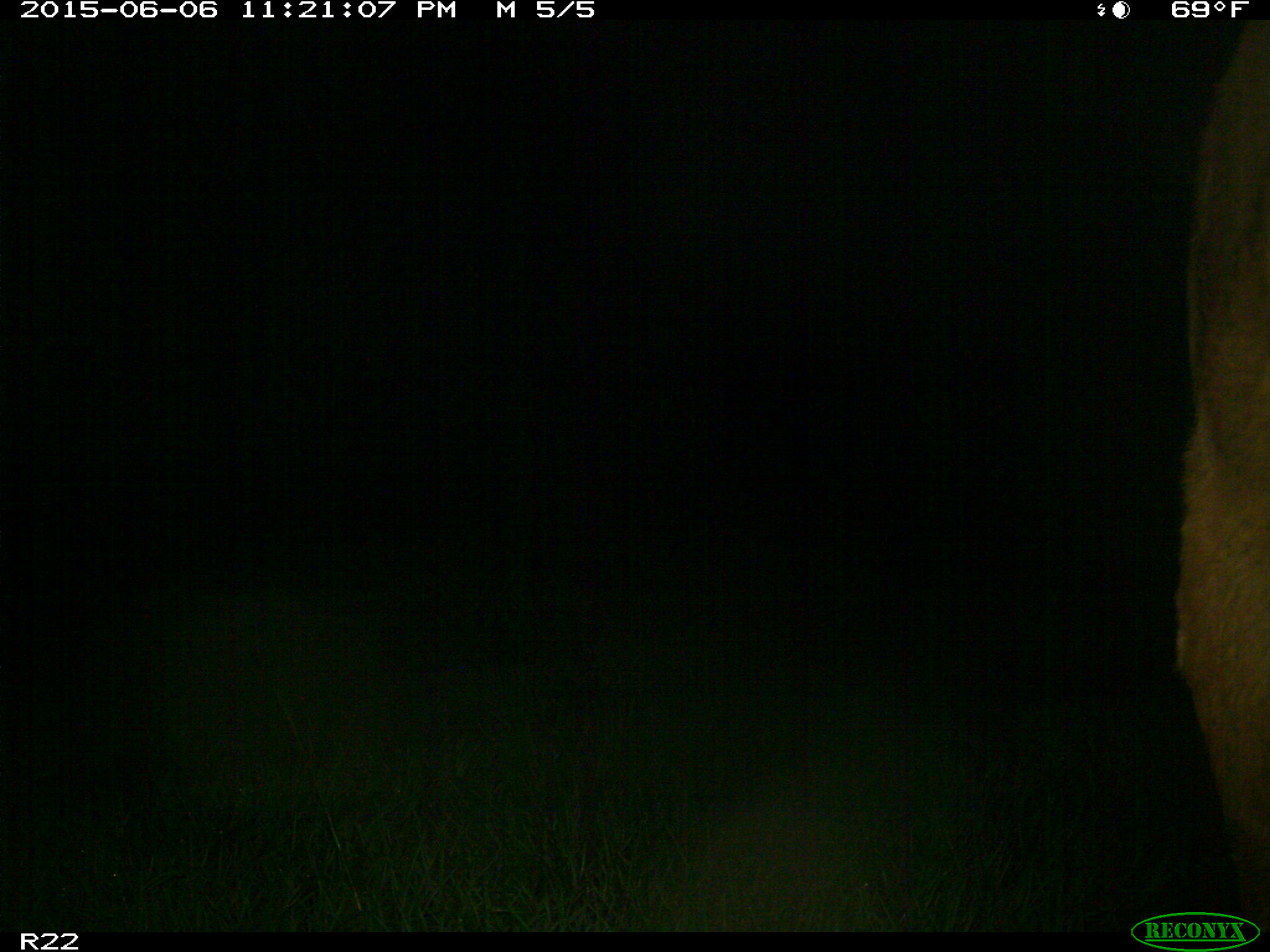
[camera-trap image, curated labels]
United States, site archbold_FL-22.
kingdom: Animalia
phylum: Chordata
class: Mammalia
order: Artiodactyla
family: Bovidae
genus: Bos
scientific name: Bos taurus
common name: domestic cow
Bos taurus (domestic cow).